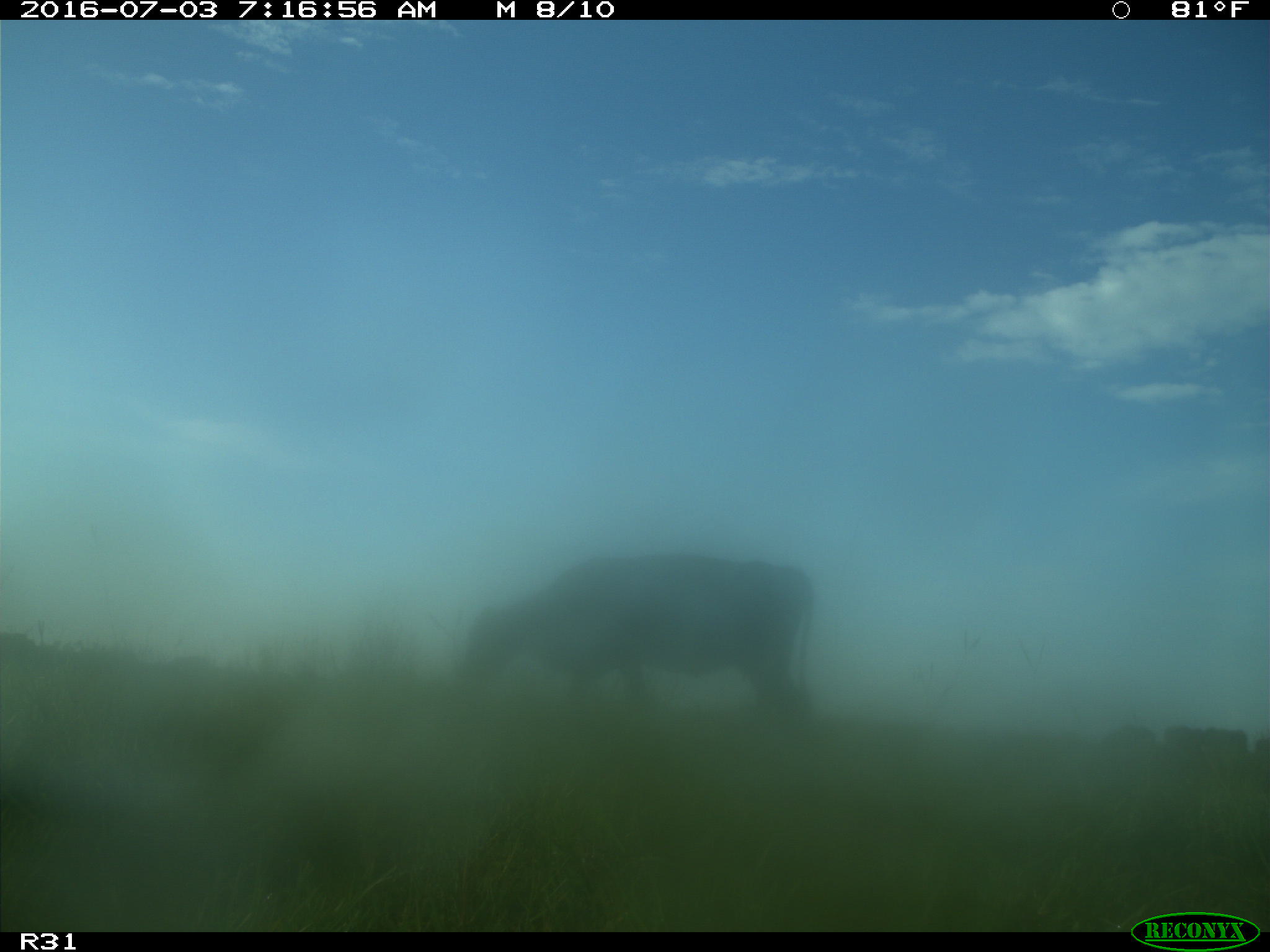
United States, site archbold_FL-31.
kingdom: Animalia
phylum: Chordata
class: Mammalia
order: Artiodactyla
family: Bovidae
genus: Bos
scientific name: Bos taurus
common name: domestic cow